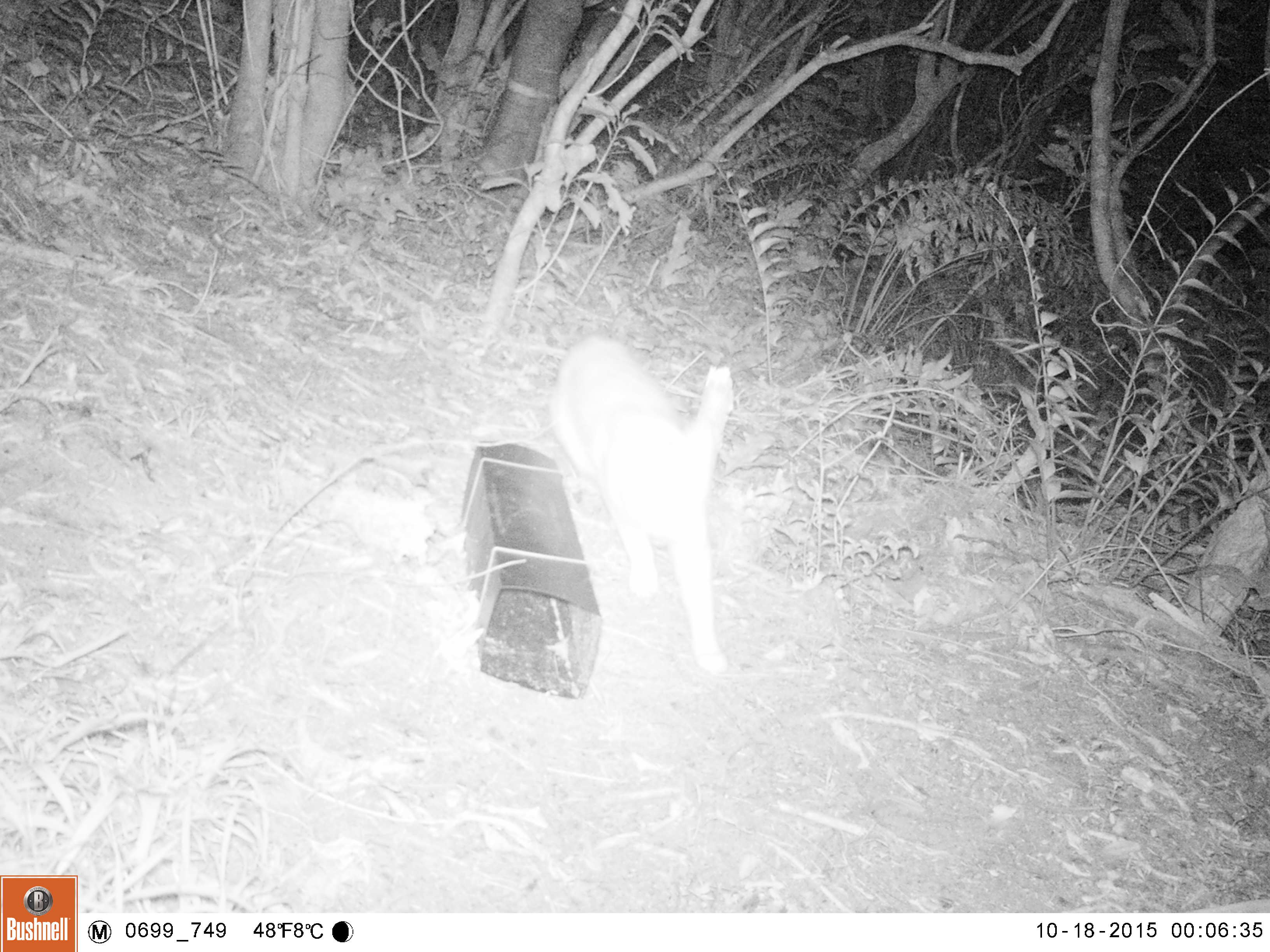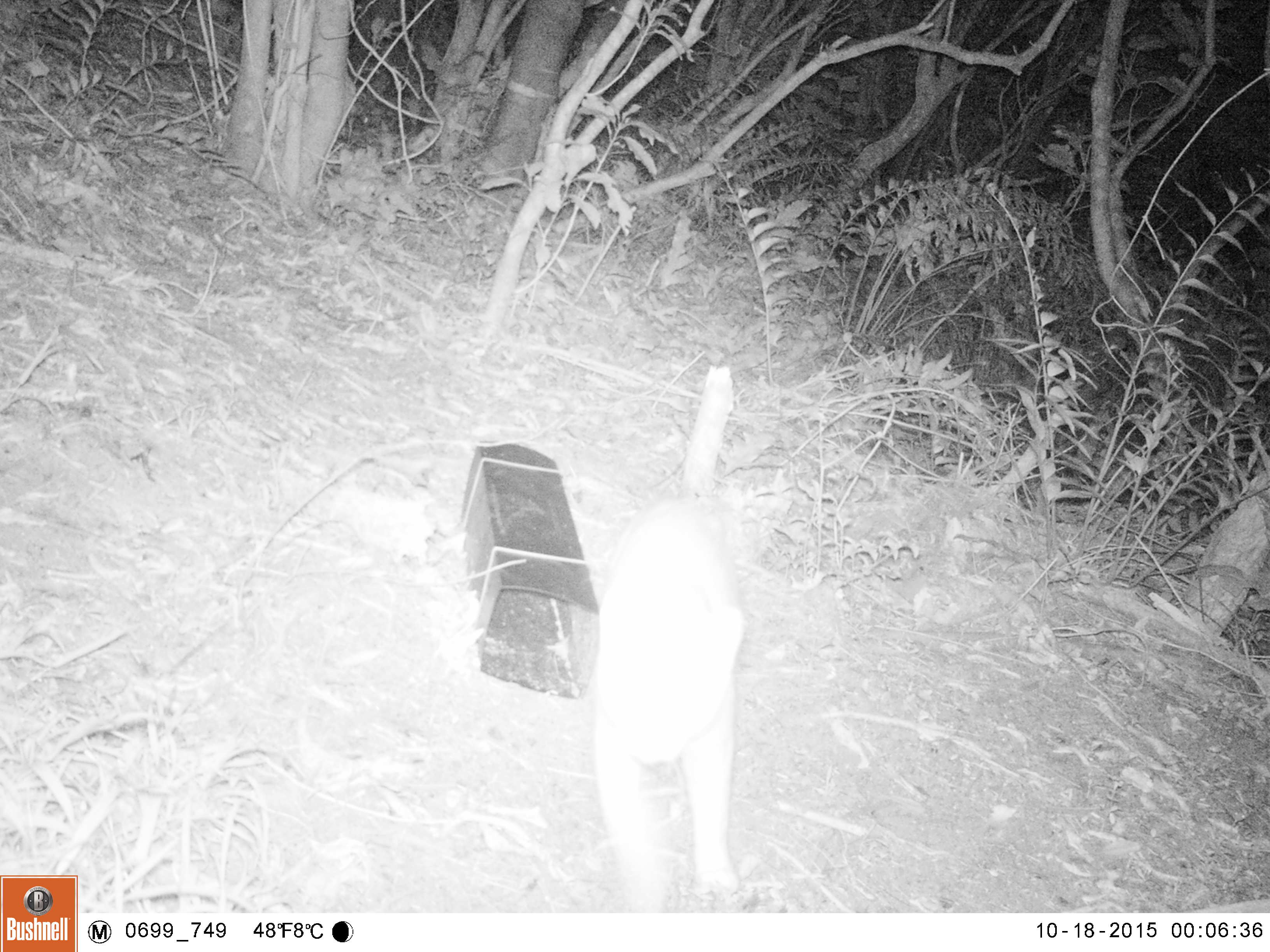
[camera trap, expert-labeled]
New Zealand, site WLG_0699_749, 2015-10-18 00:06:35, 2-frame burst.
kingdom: Animalia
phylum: Chordata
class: Mammalia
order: Carnivora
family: Felidae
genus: Felis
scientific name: Felis catus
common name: domestic cat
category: cat